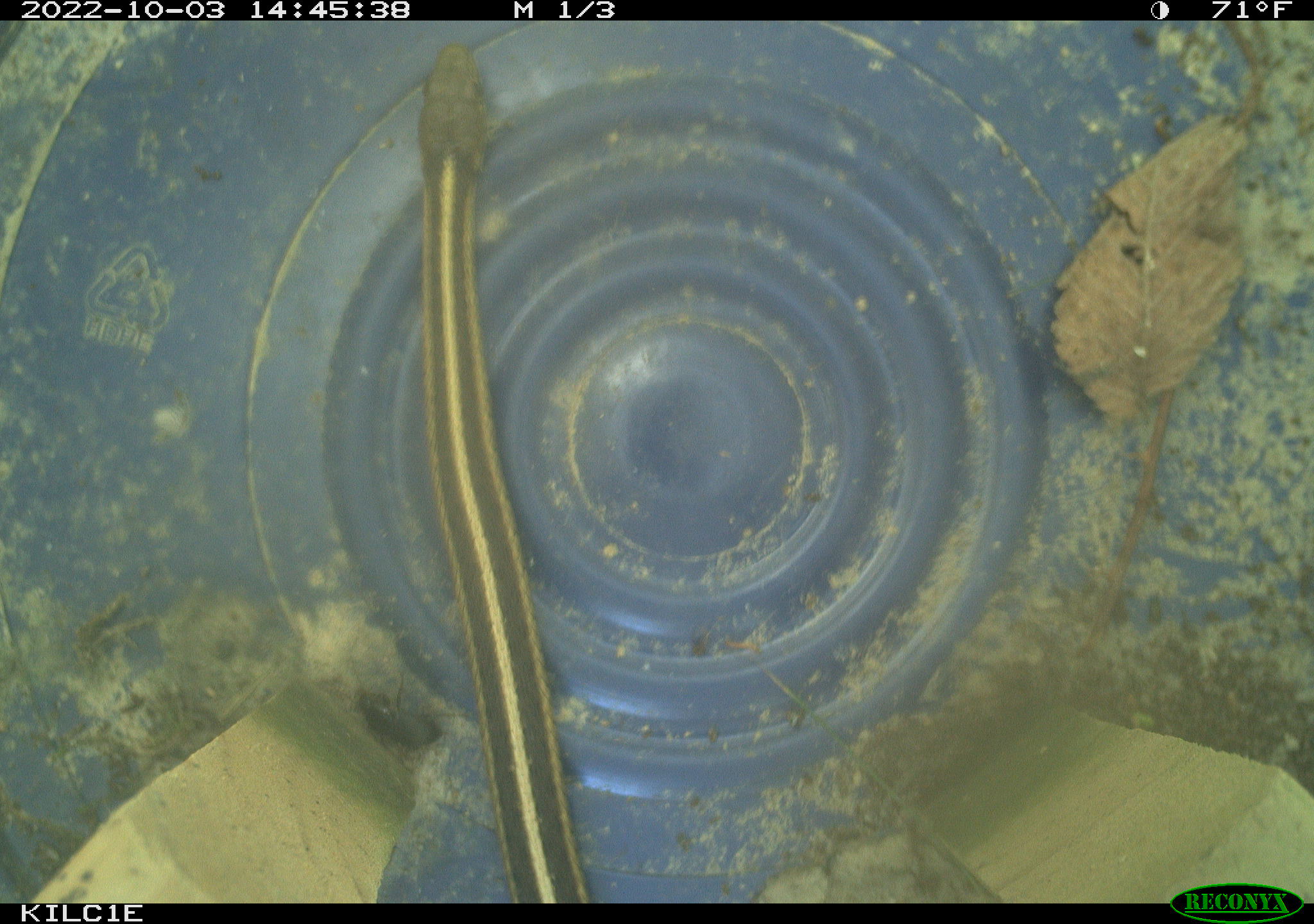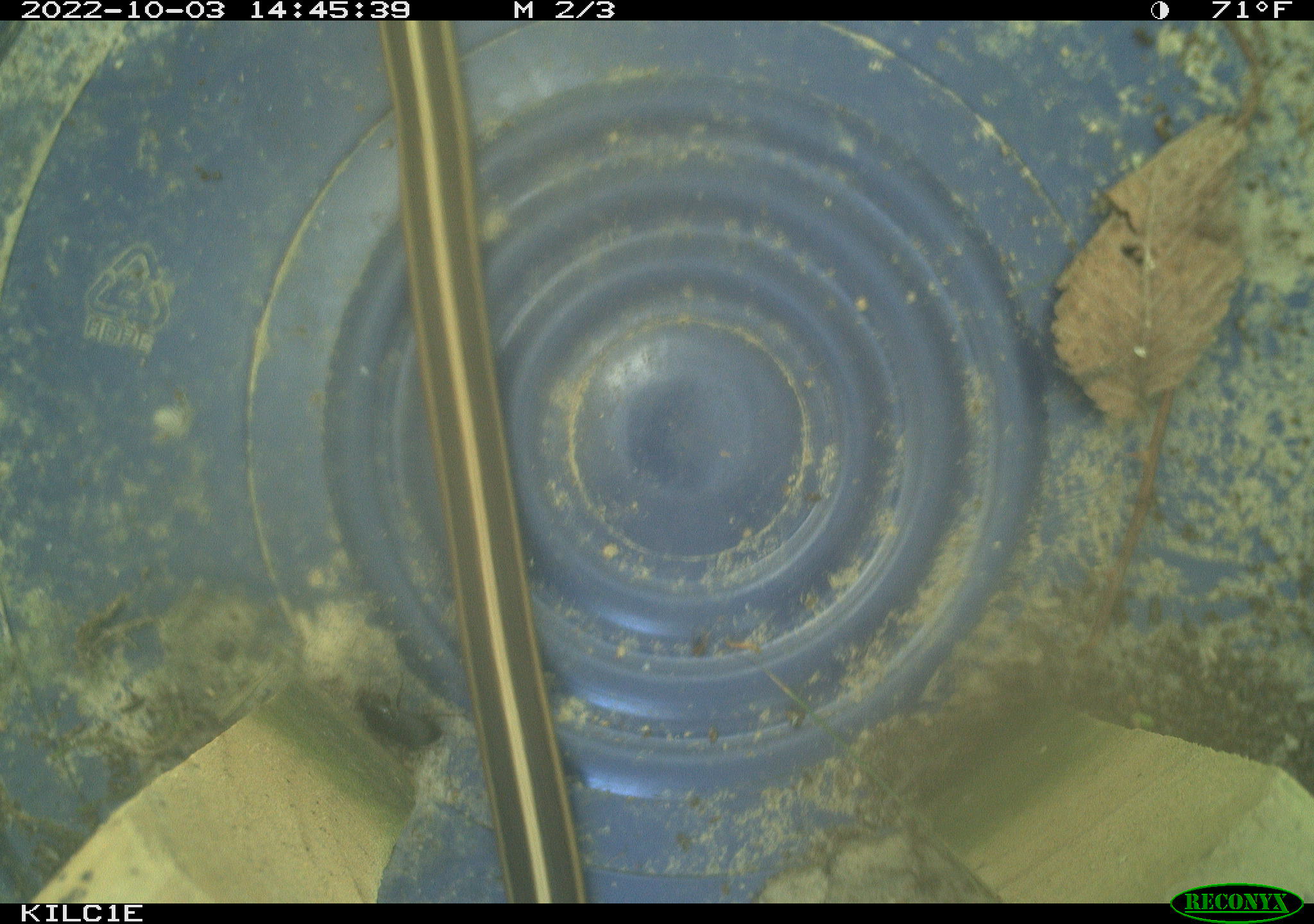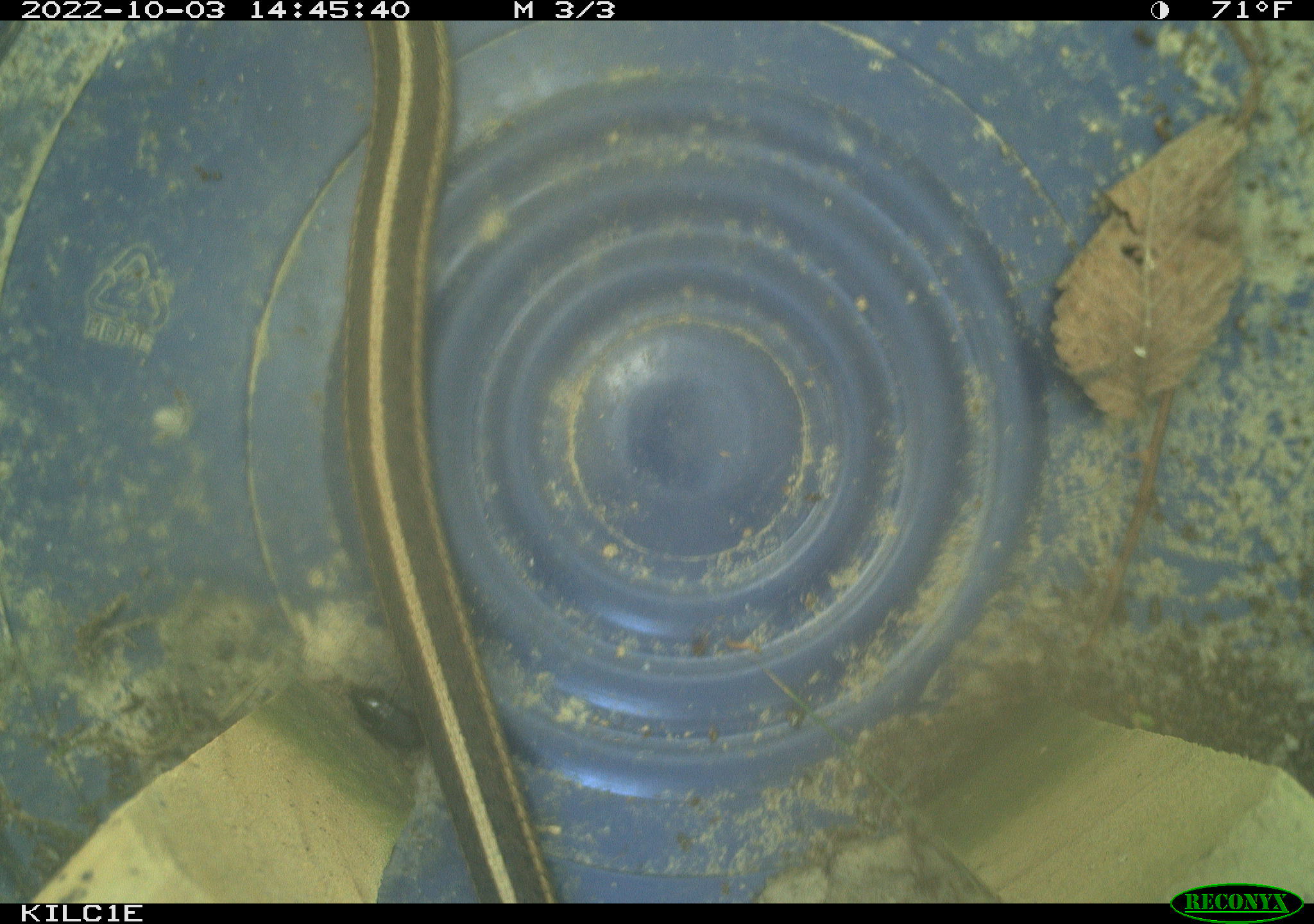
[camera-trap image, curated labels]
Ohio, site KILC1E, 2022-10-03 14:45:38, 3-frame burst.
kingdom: Animalia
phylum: Chordata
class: Reptilia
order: Squamata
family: Colubridae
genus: Thamnophis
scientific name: Thamnophis sirtalis sirtalis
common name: eastern gartersnake